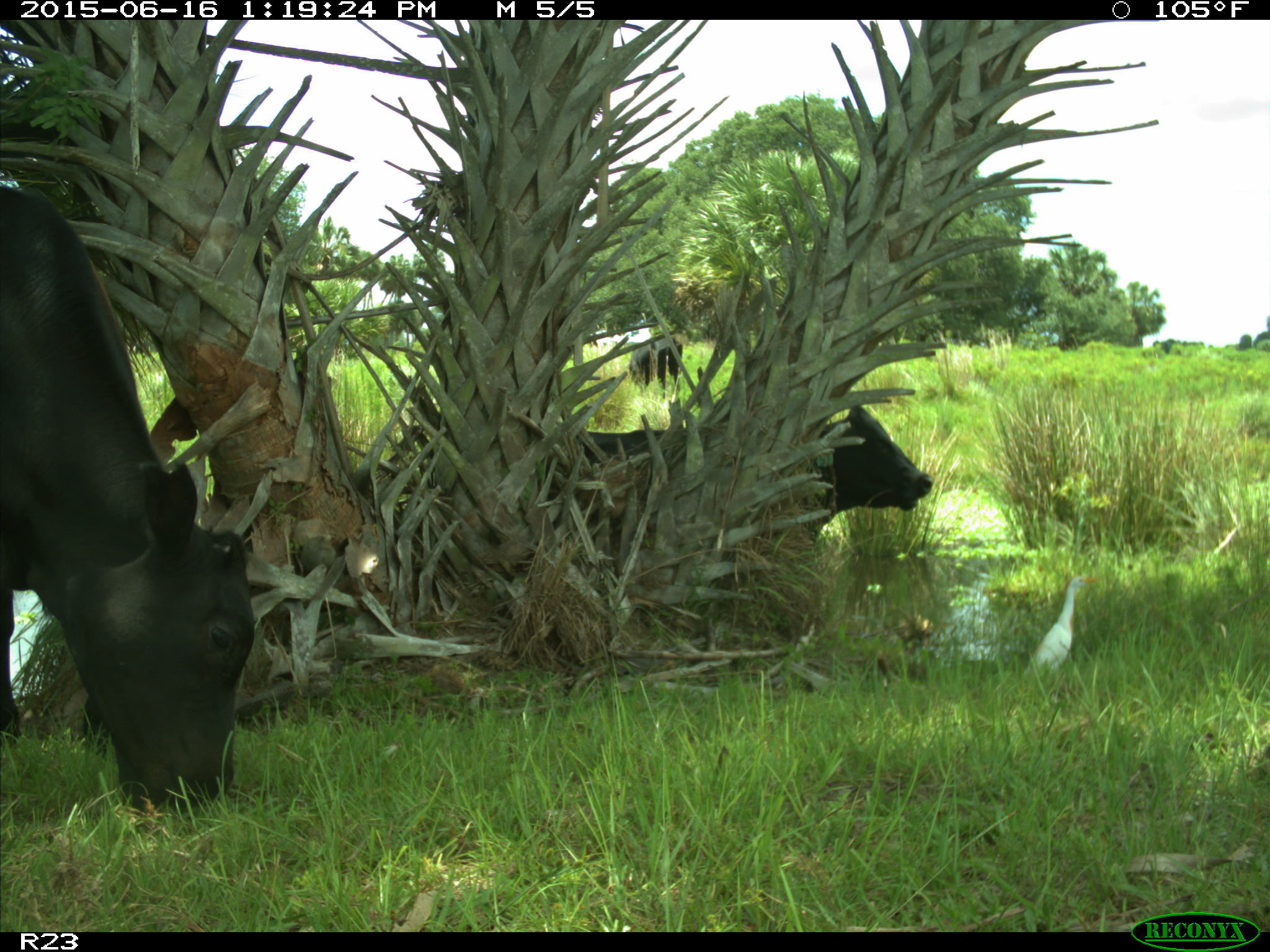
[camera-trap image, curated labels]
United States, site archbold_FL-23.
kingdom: Animalia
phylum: Chordata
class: Mammalia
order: Carnivora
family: Procyonidae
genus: Procyon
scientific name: Procyon lotor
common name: common raccoon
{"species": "Procyon lotor (common raccoon)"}